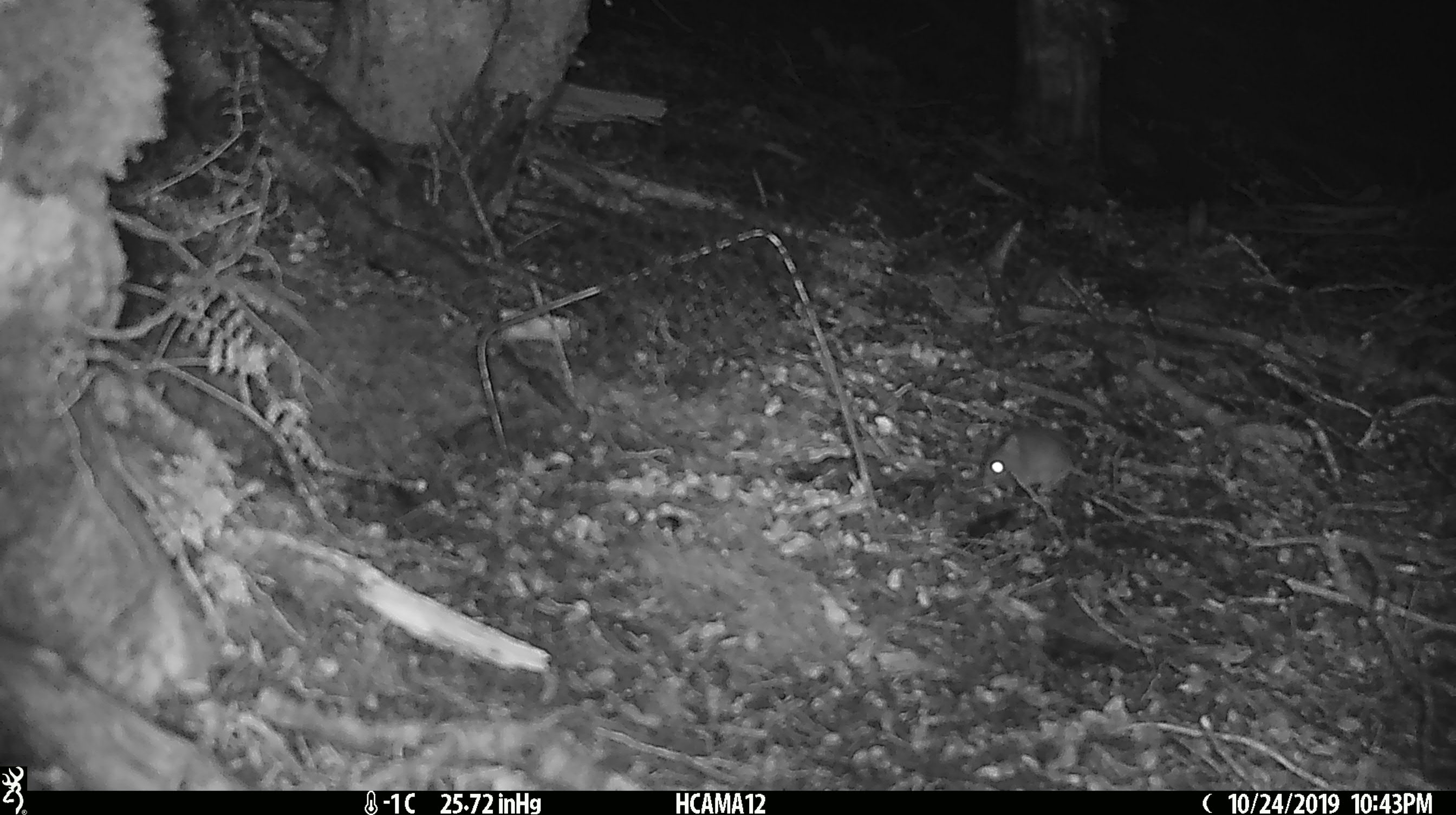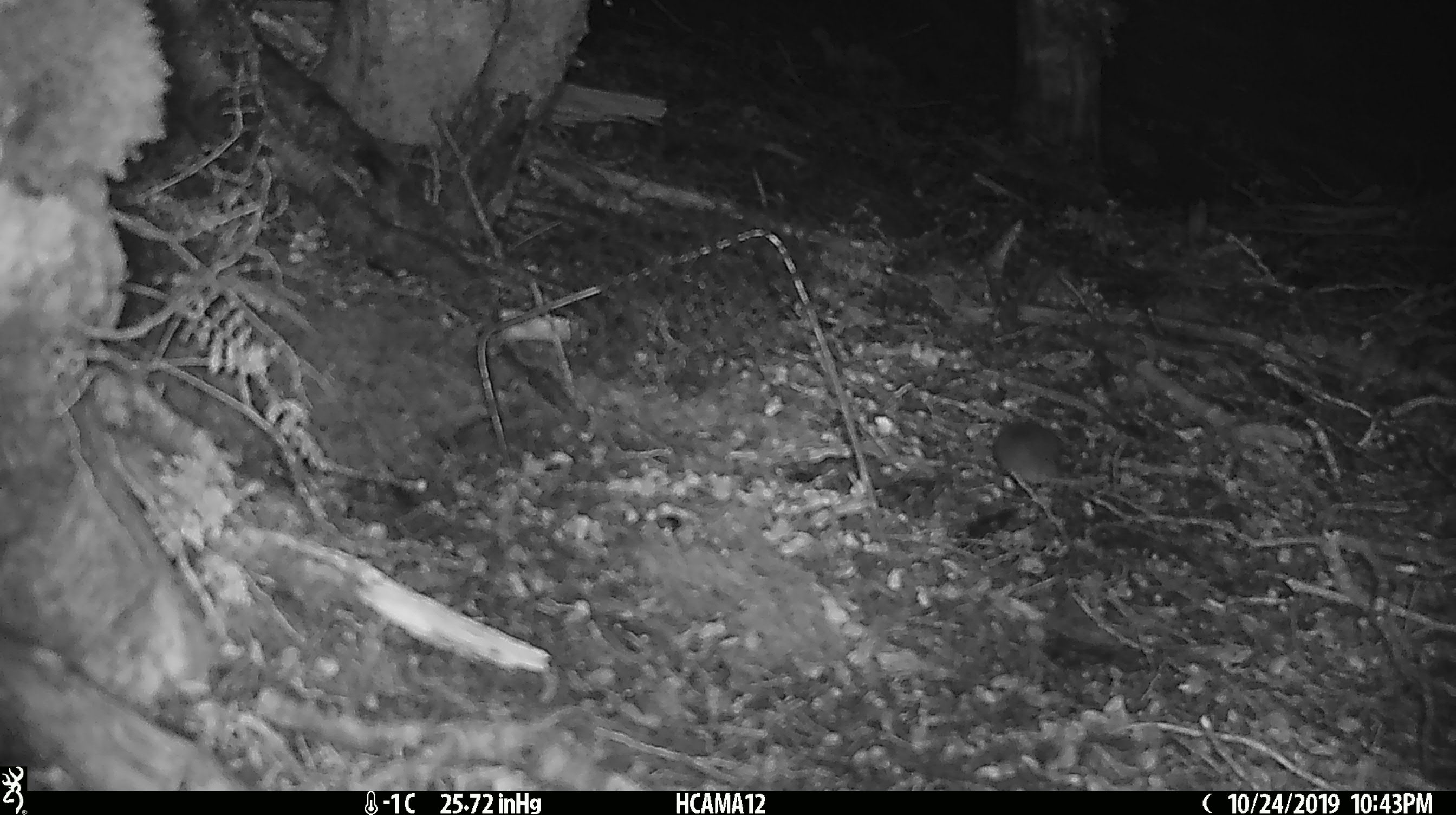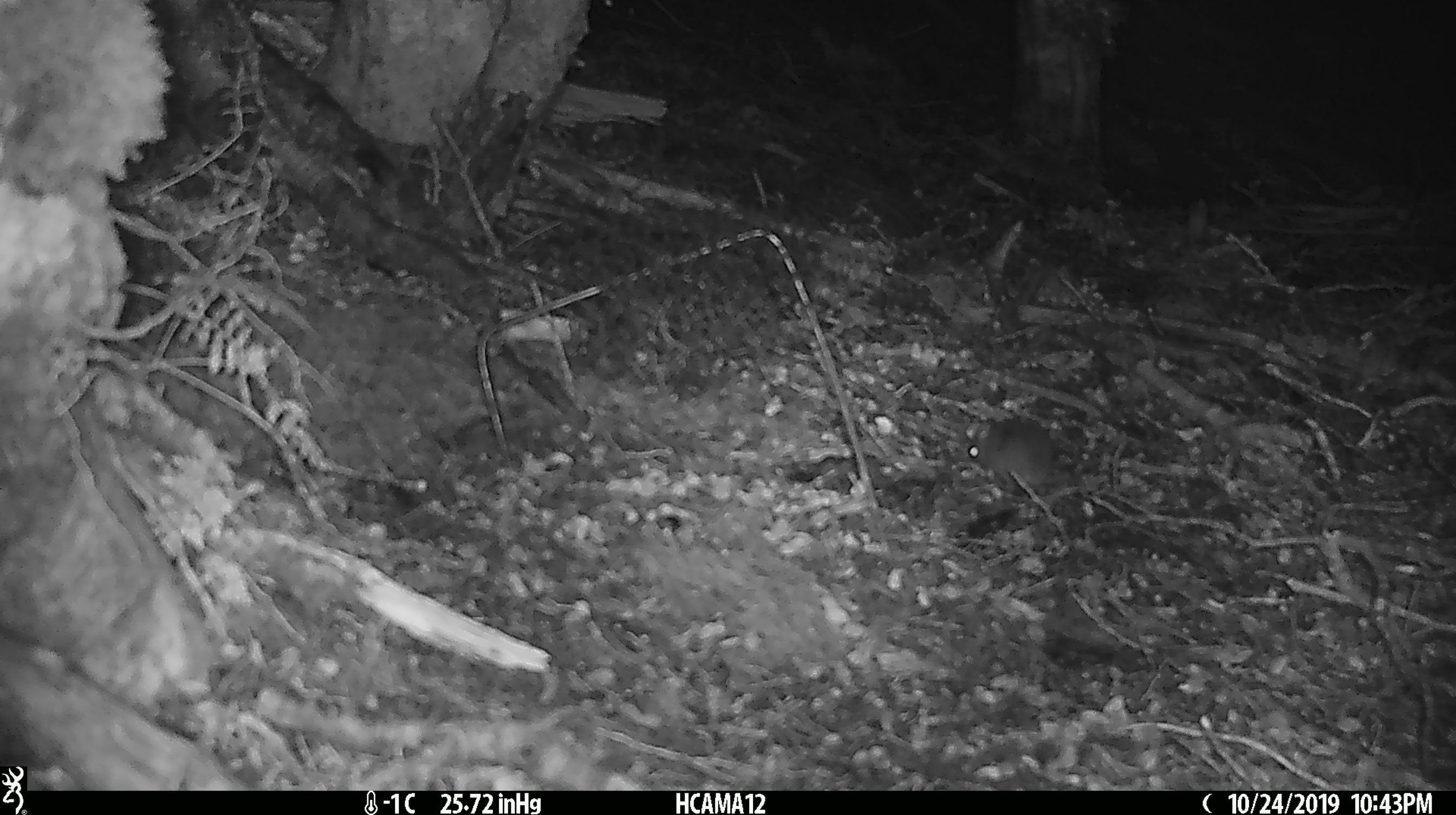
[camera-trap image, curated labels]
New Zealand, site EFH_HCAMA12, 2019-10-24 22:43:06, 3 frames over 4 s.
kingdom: Animalia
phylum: Chordata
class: Mammalia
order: Rodentia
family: Muridae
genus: Mus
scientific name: Mus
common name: mouse